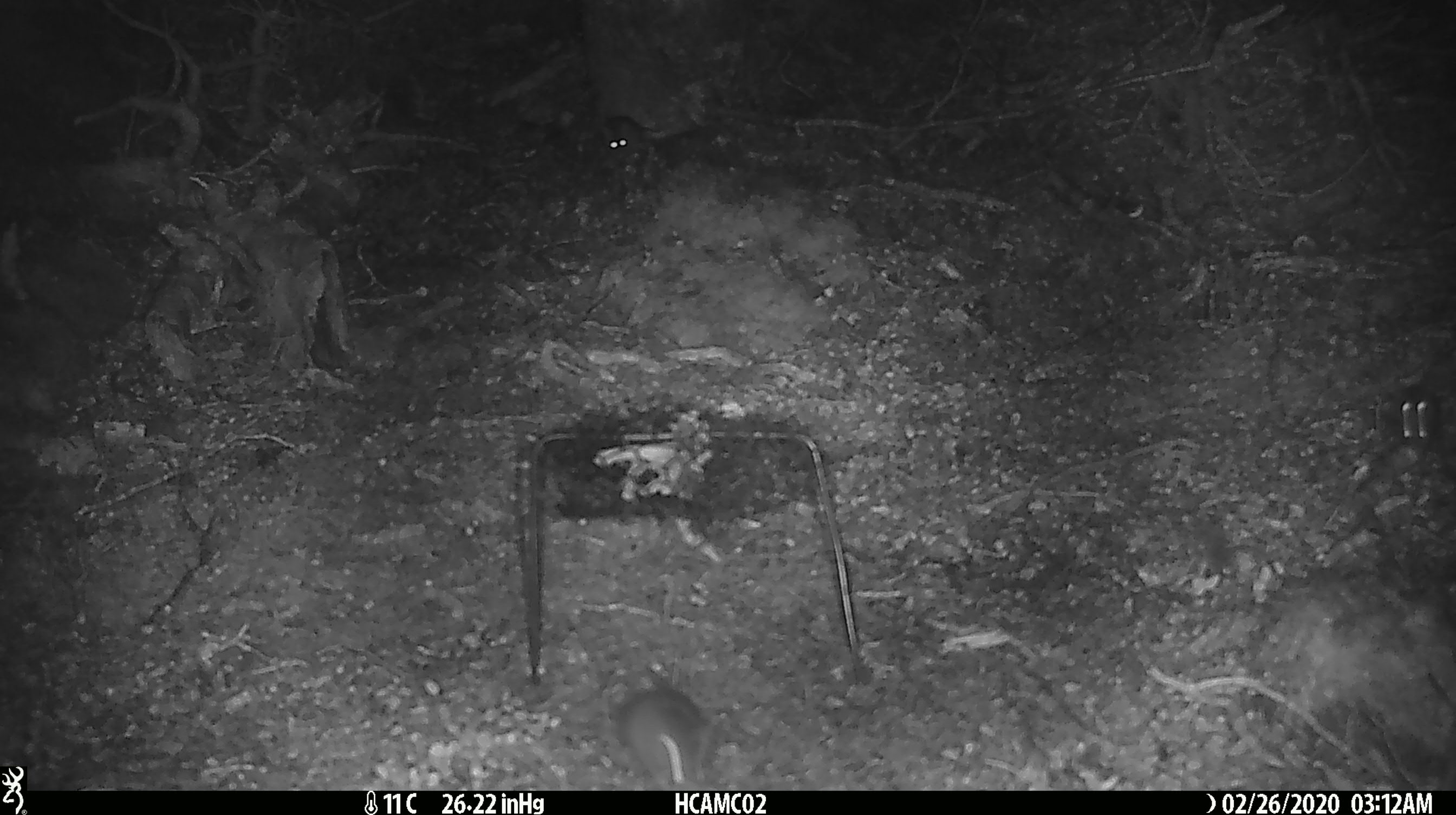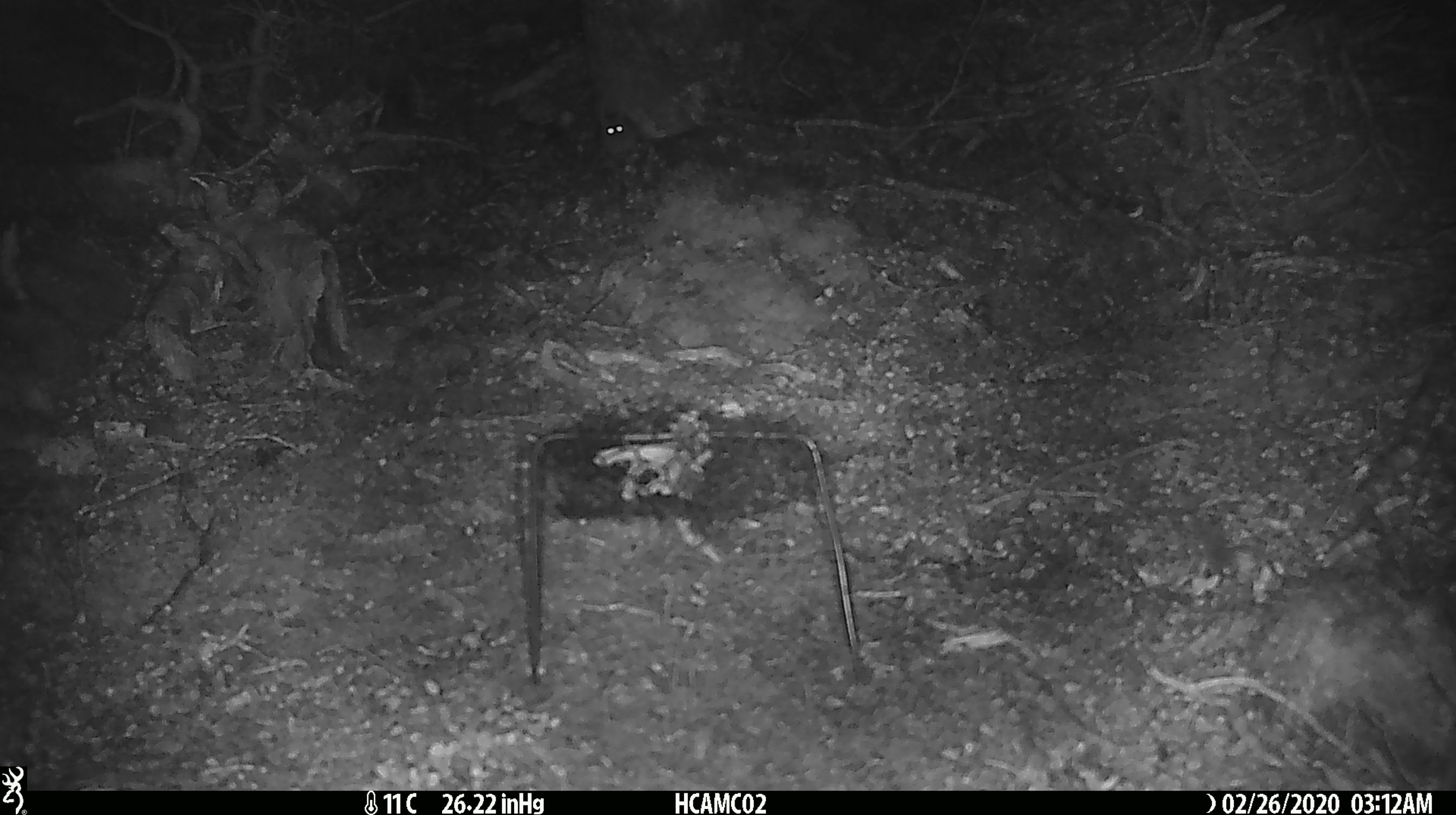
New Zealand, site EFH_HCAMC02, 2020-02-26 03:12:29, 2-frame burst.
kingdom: Animalia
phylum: Chordata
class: Mammalia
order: Rodentia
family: Muridae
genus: Mus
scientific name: Mus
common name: mouse